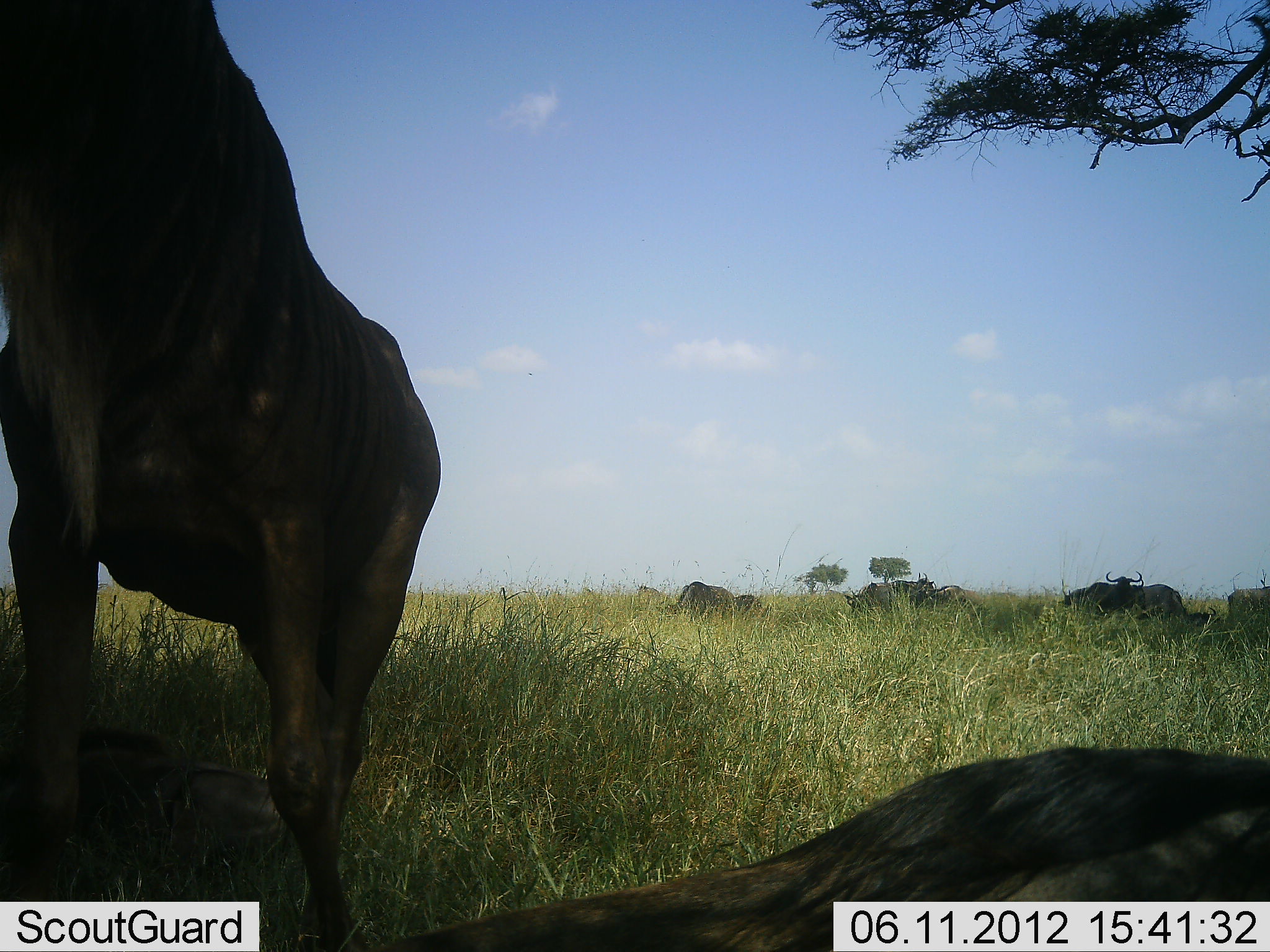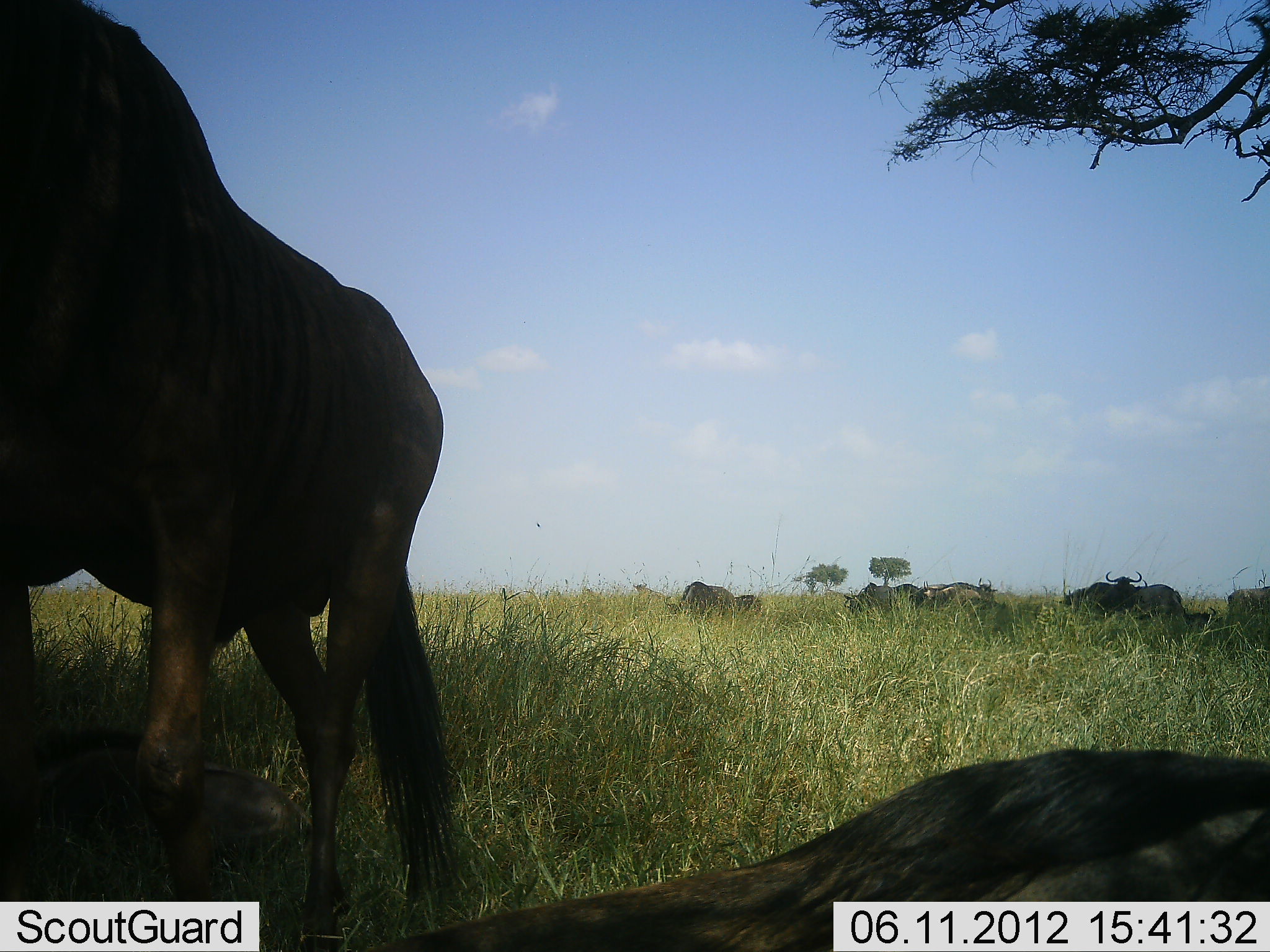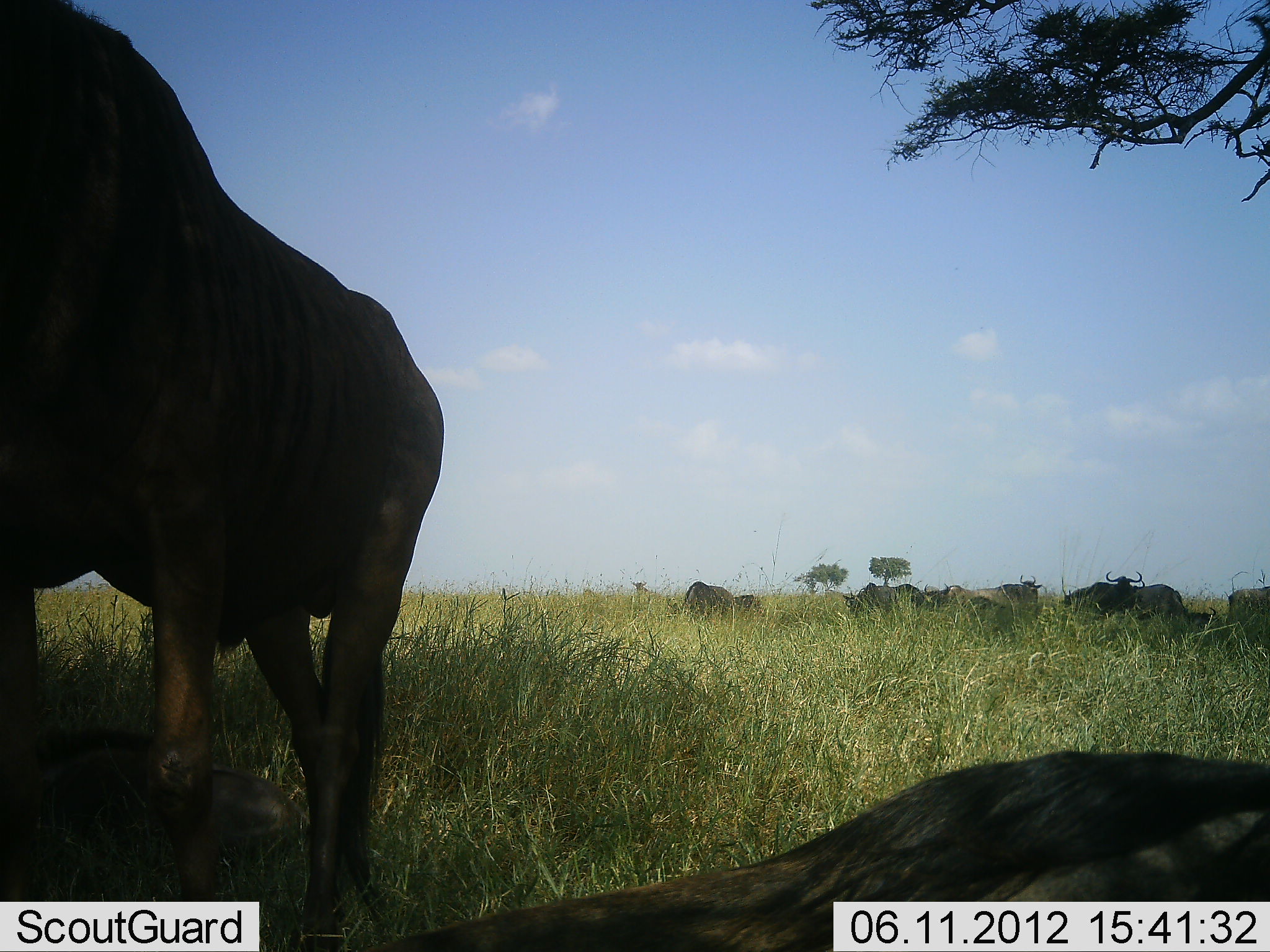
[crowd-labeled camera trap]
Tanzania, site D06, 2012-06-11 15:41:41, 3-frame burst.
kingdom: Animalia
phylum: Chordata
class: Mammalia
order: Artiodactyla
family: Bovidae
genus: Connochaetes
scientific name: Connochaetes taurinus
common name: blue wildebeest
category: wildebeest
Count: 11-50.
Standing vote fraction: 100%.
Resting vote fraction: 100%.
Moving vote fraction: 0%.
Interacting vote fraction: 0%.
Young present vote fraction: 20%.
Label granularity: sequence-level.